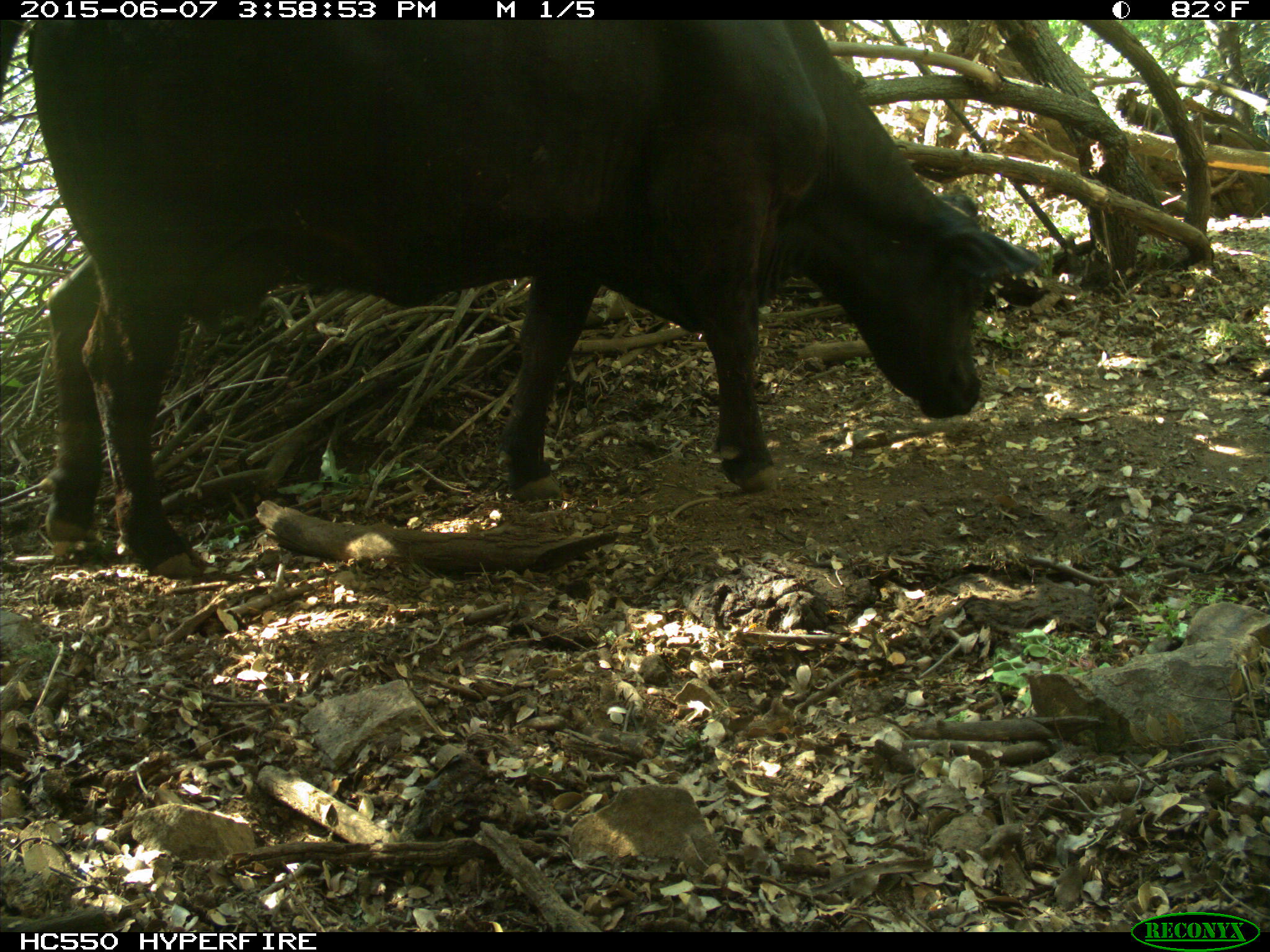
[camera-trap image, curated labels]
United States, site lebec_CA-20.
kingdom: Animalia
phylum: Chordata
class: Mammalia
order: Artiodactyla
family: Bovidae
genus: Bos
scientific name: Bos taurus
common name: domestic cow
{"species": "Bos taurus (domestic cow)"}